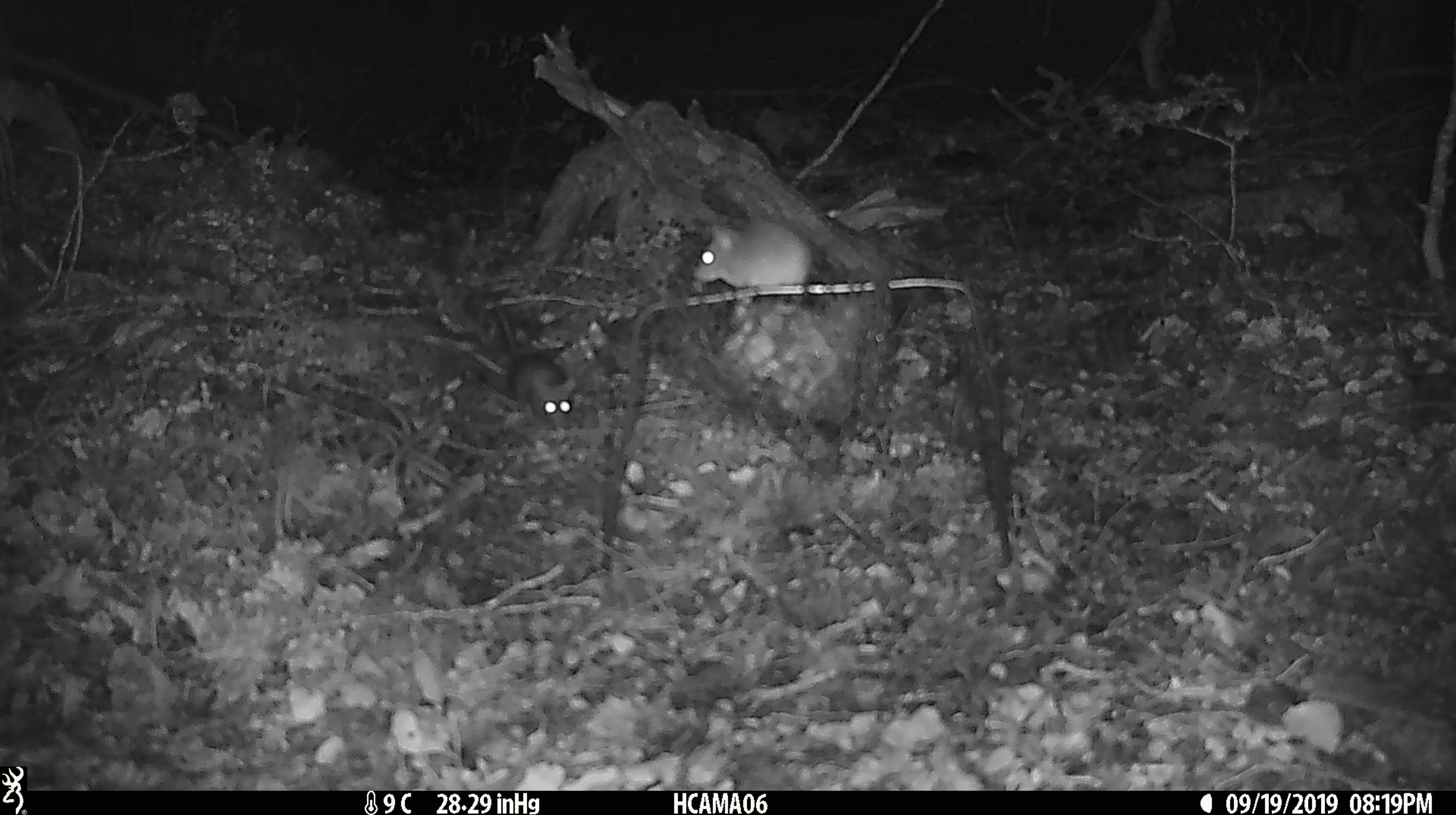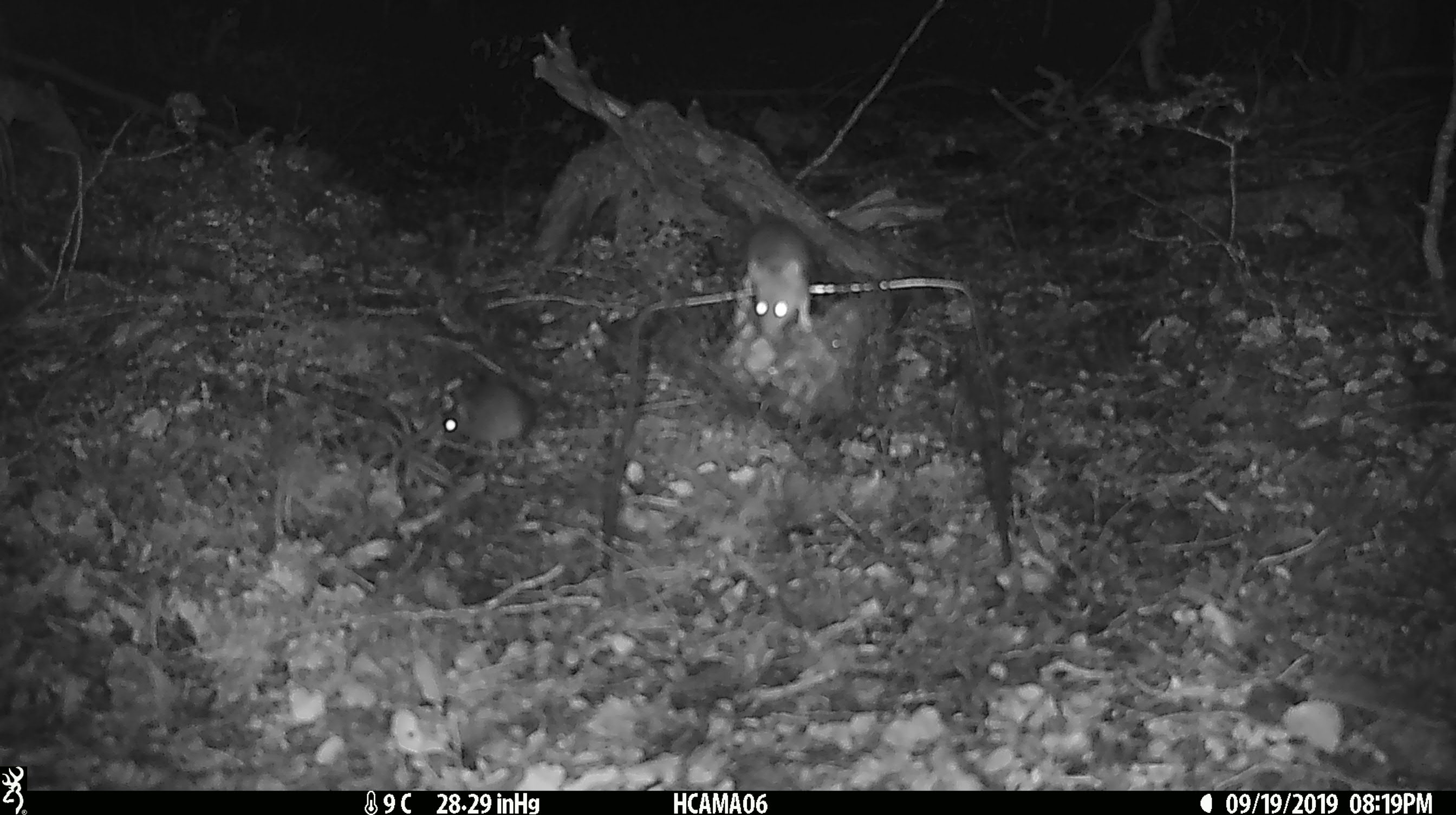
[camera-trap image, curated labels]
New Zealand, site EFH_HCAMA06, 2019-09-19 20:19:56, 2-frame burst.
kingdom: Animalia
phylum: Chordata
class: Mammalia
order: Rodentia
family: Muridae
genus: Rattus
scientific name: Rattus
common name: rat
Rat (Rattus).